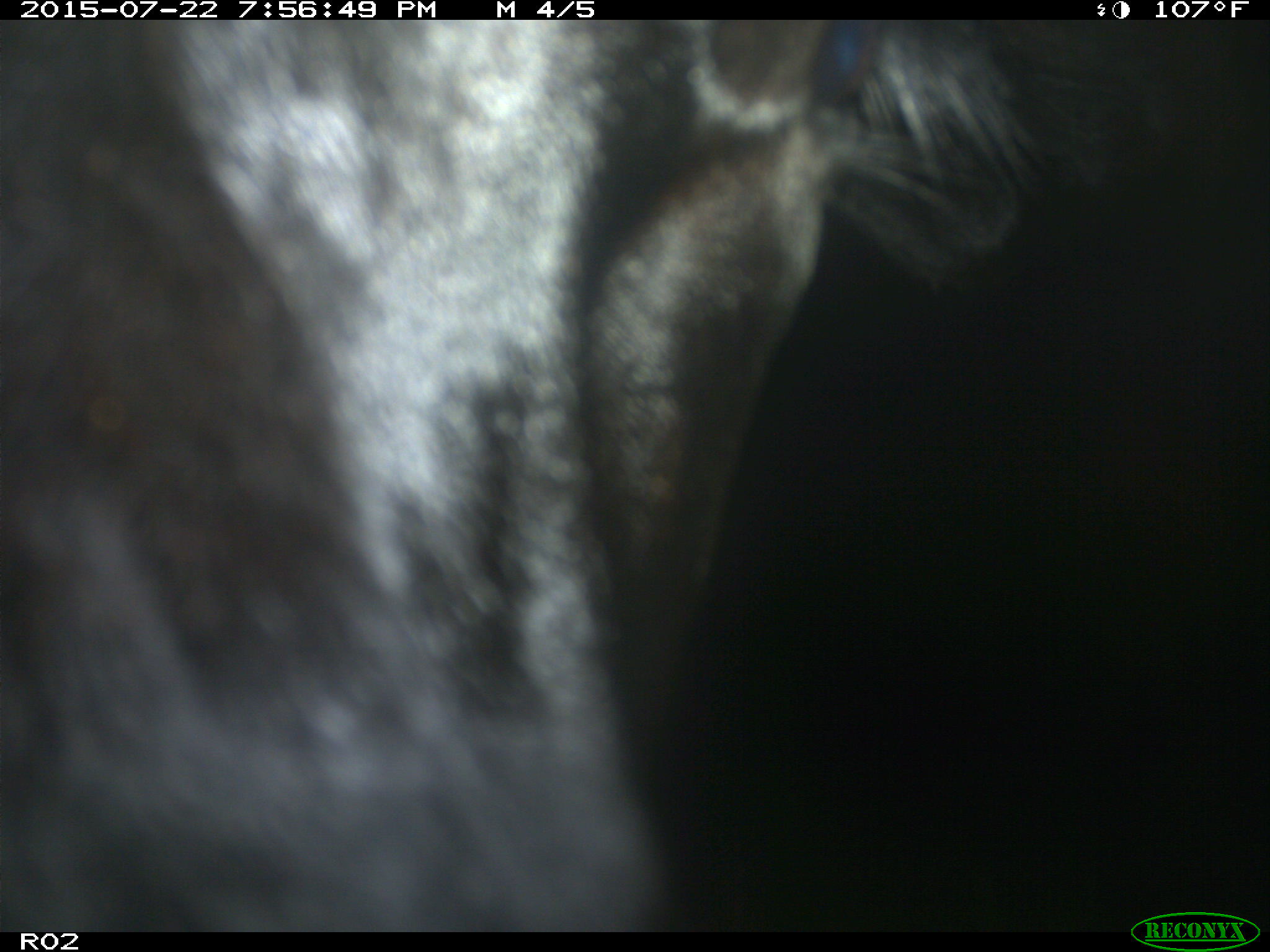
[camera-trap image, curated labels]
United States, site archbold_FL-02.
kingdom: Animalia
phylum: Chordata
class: Mammalia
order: Artiodactyla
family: Bovidae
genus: Bos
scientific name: Bos taurus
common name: domestic cow